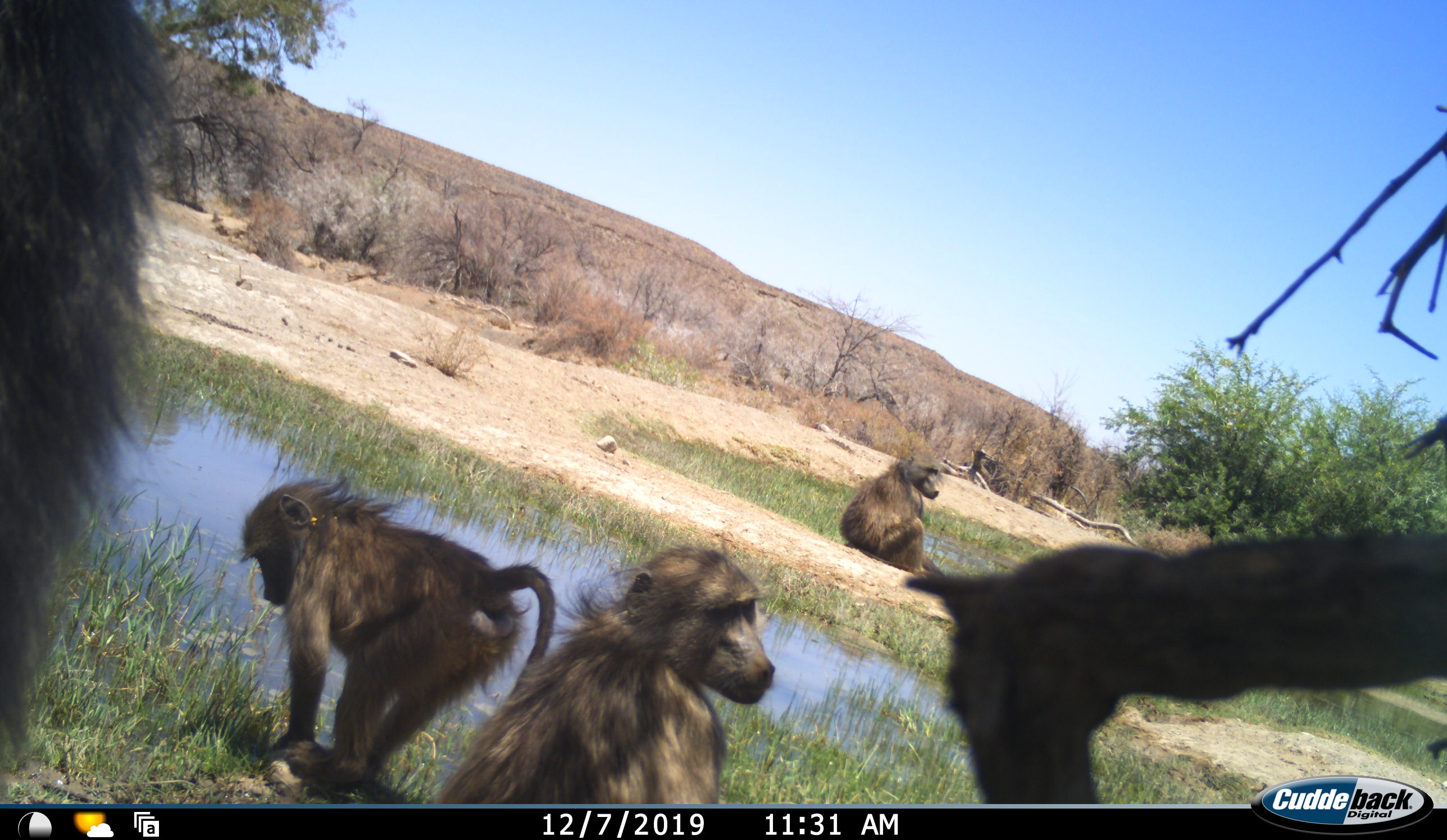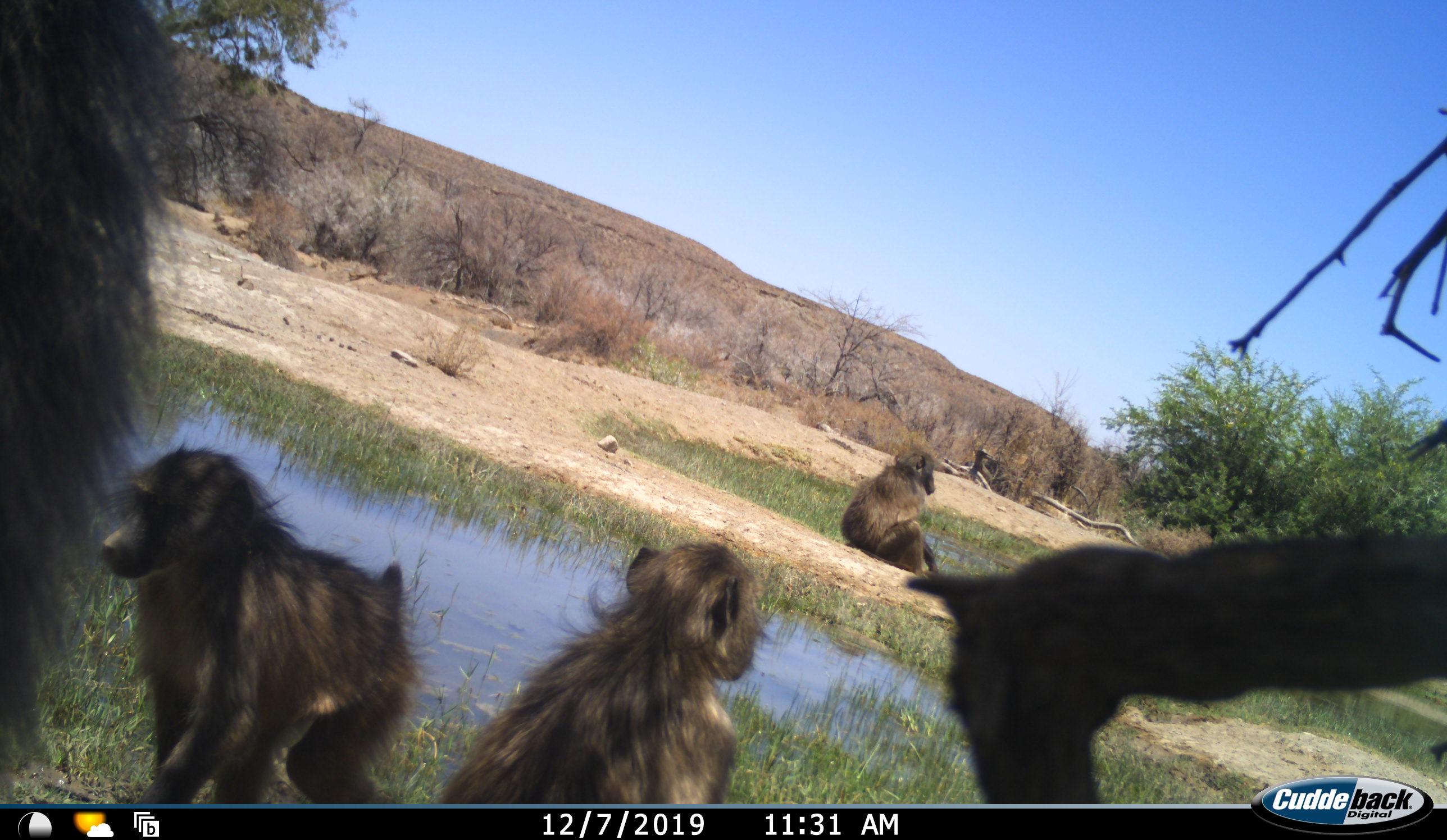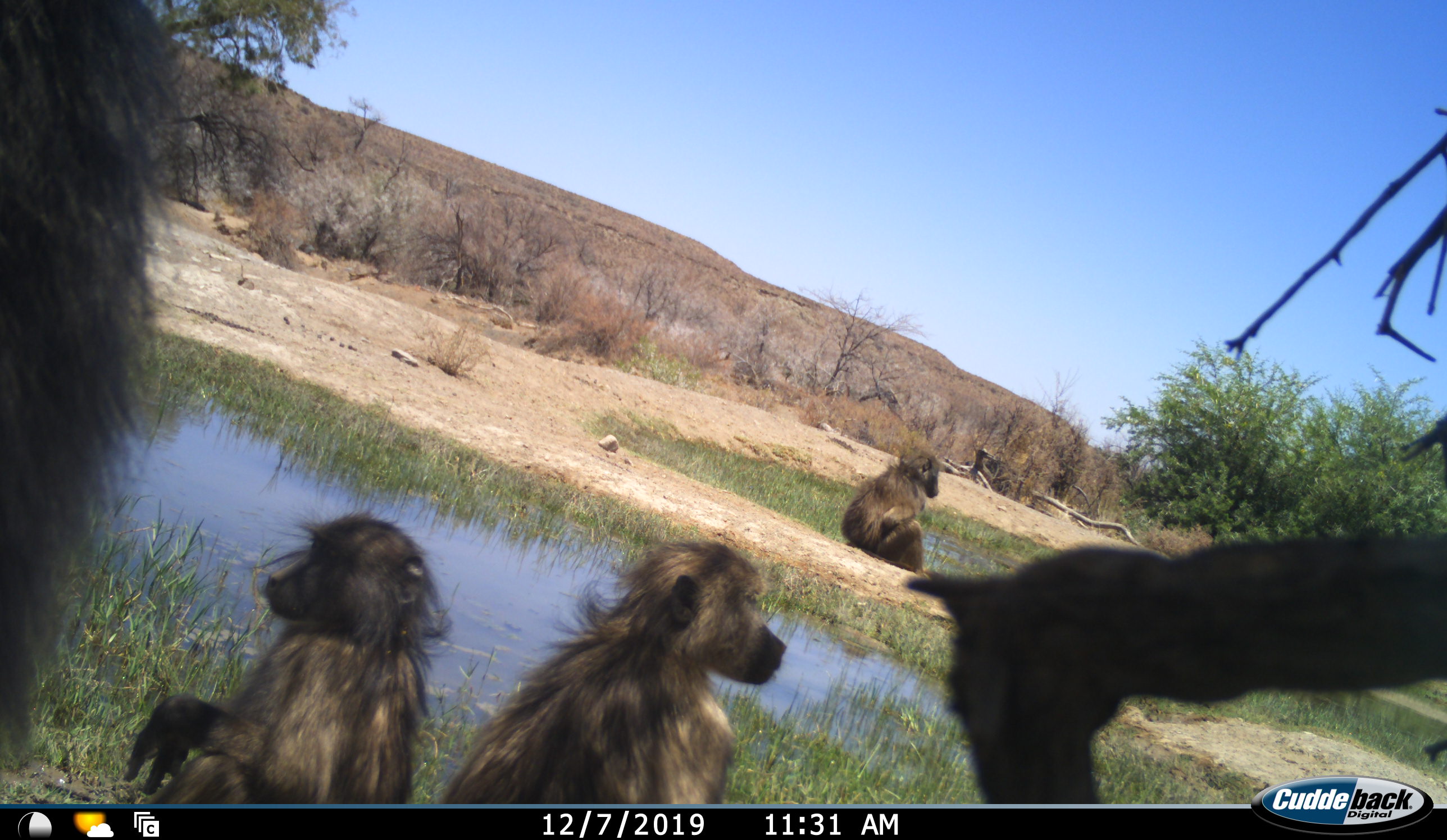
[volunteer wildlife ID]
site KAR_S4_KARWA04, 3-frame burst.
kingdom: Animalia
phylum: Chordata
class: Mammalia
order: Primates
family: Cercopithecidae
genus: Papio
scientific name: Papio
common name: baboon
Baboon (Papio), count 4. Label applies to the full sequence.